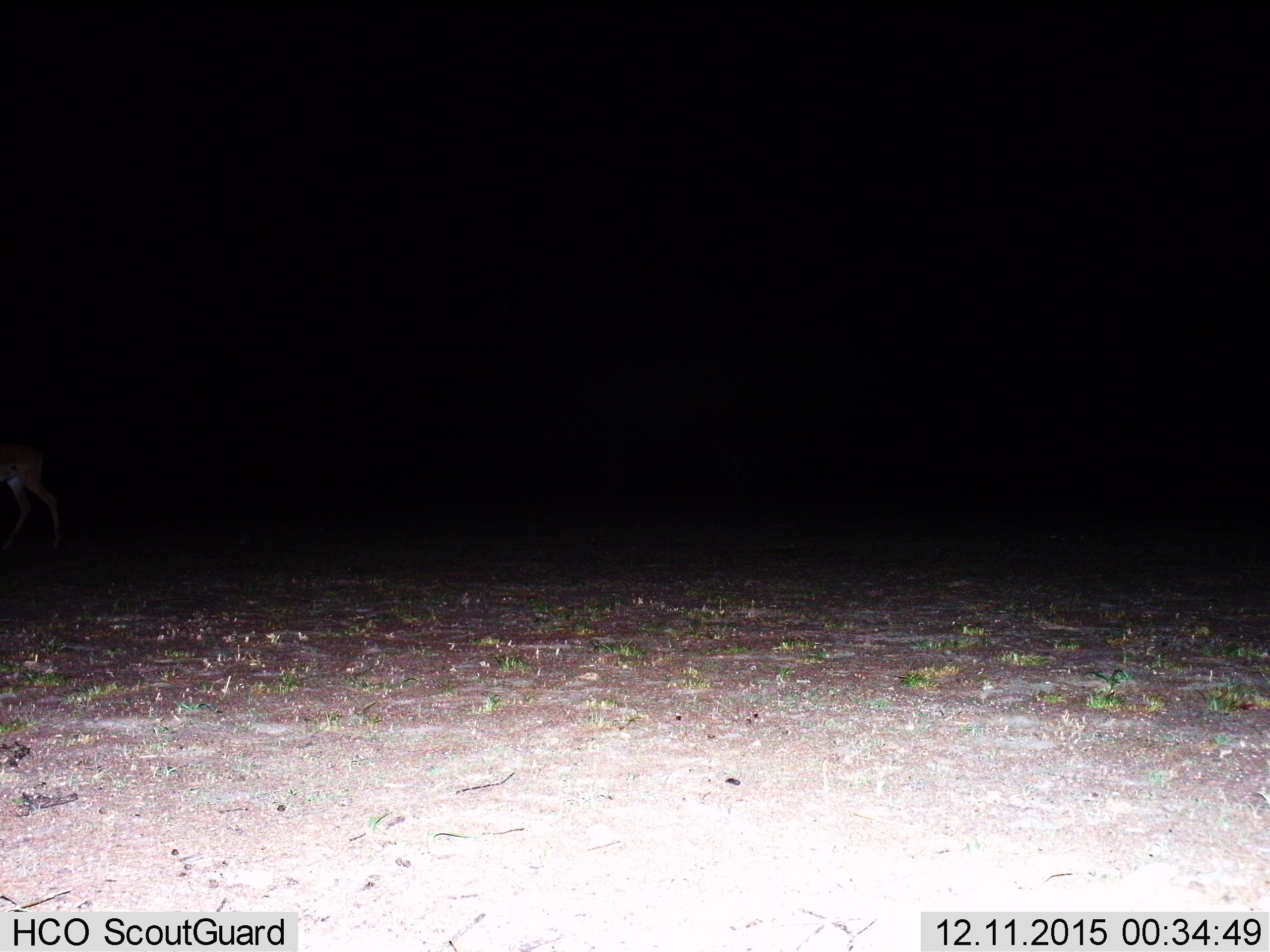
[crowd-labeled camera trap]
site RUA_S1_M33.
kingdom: Animalia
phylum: Chordata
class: Mammalia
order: Artiodactyla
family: Bovidae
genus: Aepyceros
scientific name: Aepyceros melampus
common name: impala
Impala (Aepyceros melampus), count 1. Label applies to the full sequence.